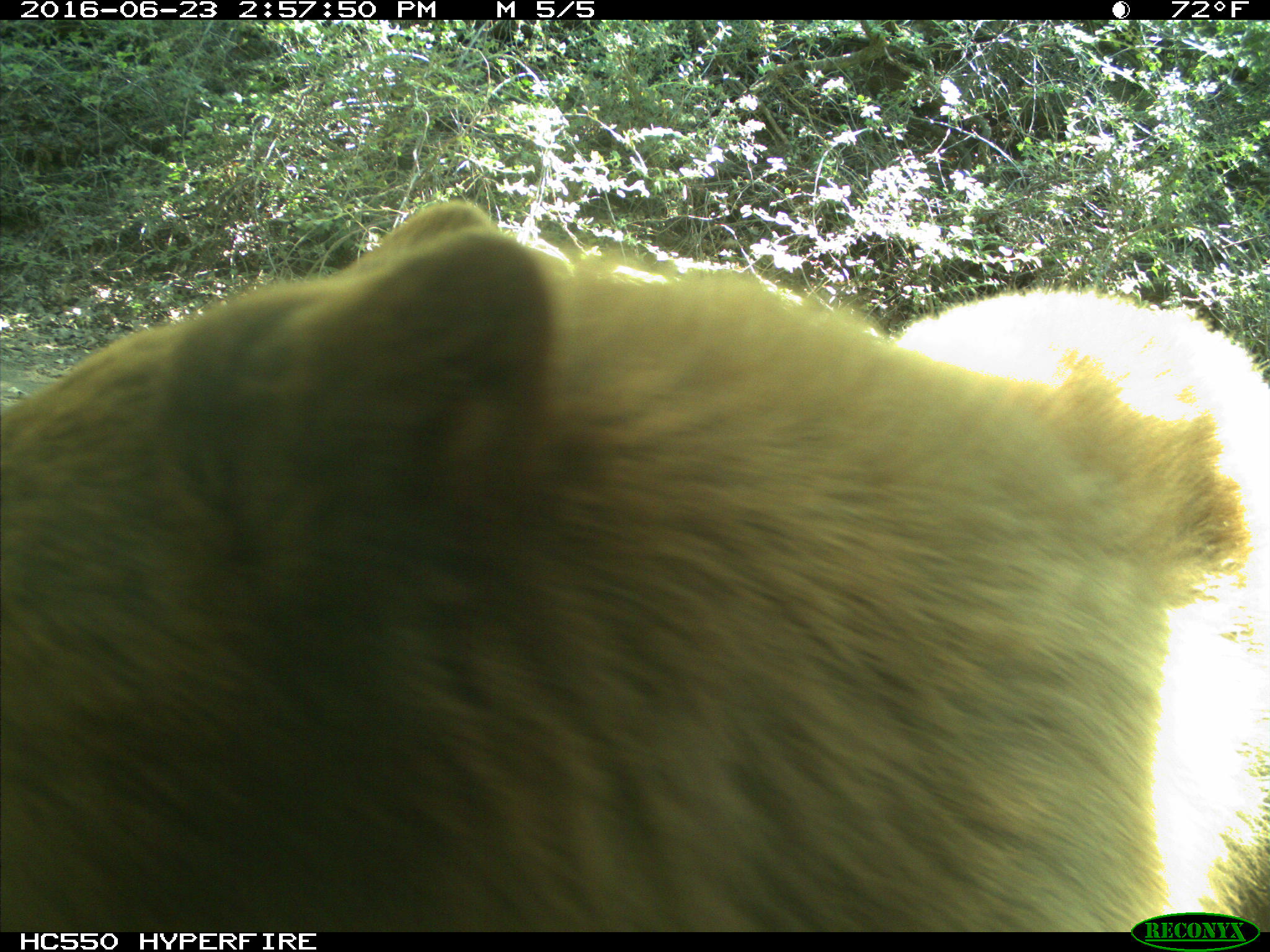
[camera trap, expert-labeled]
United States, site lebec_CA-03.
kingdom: Animalia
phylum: Chordata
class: Mammalia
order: Carnivora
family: Ursidae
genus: Ursus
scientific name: Ursus americanus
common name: american black bear